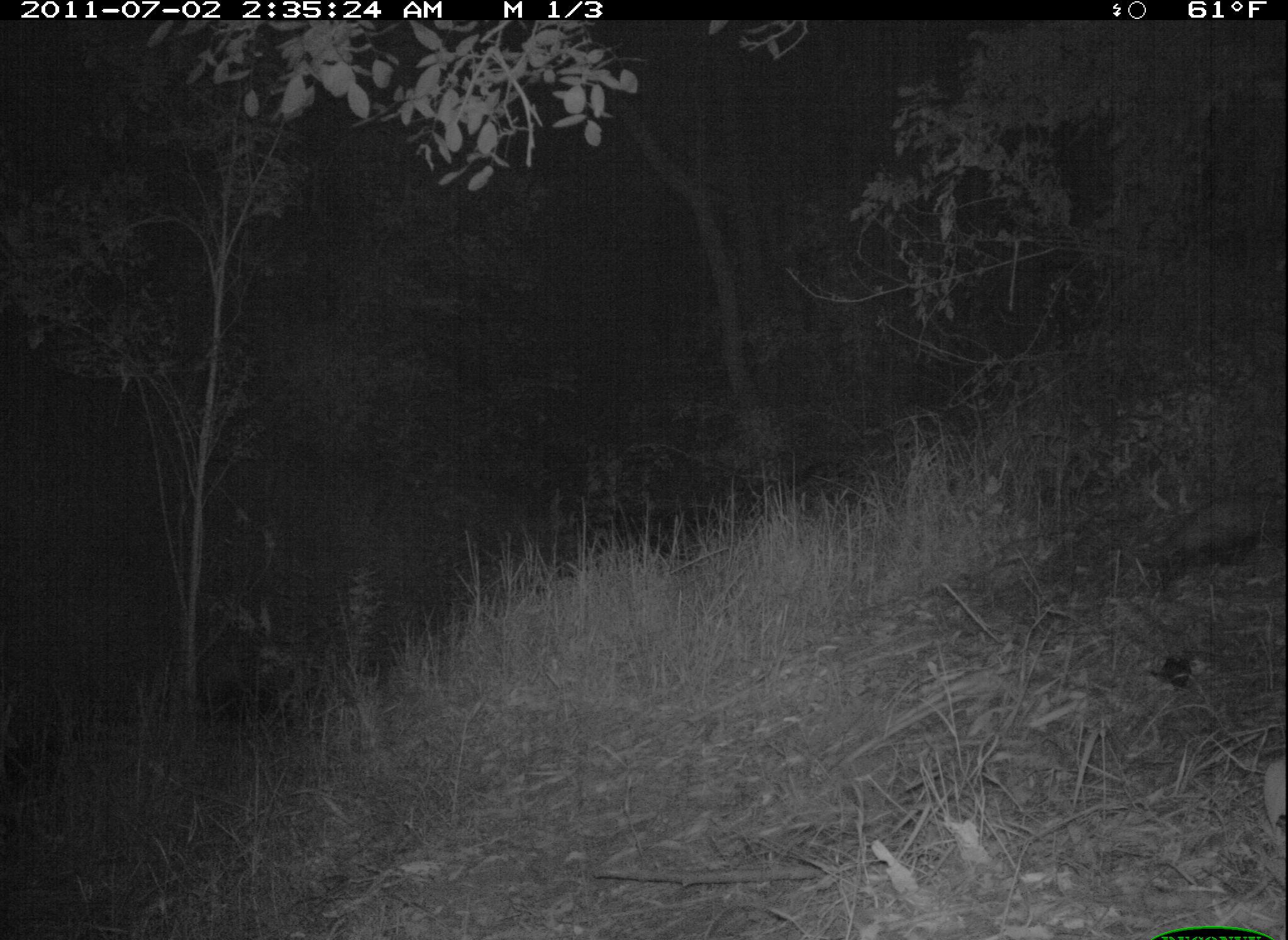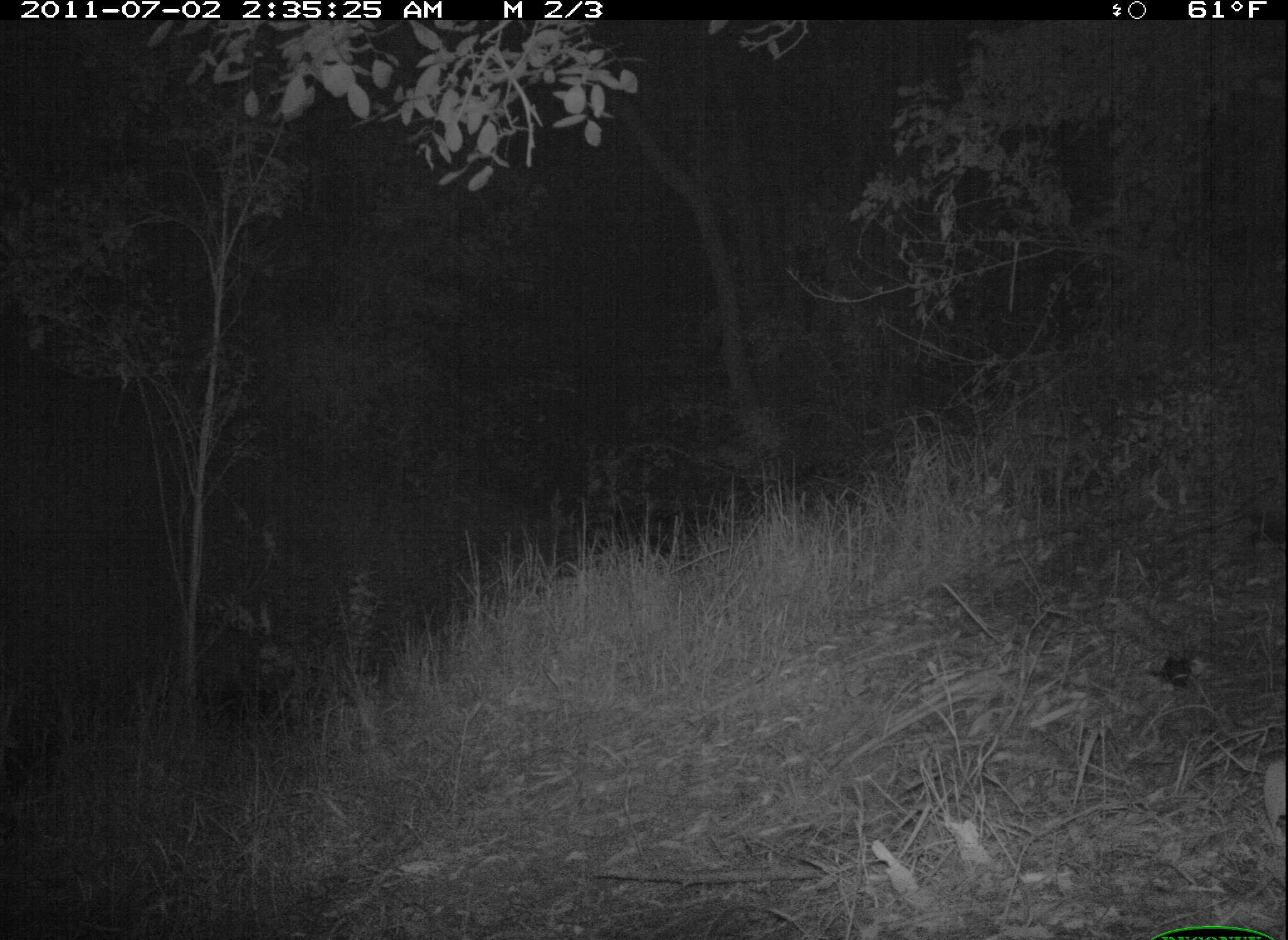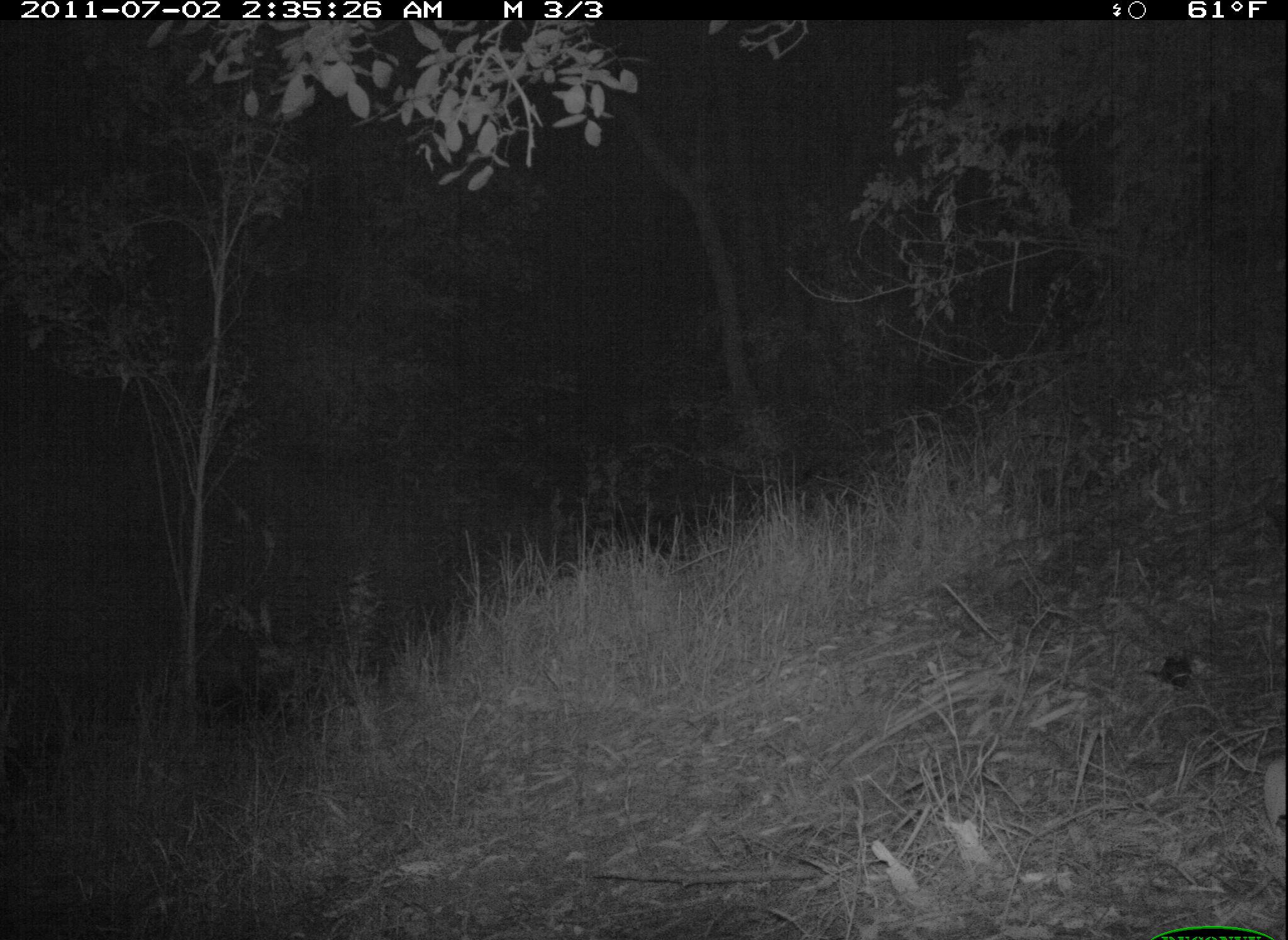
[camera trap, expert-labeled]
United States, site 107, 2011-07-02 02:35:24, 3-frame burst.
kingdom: Animalia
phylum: Chordata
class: Mammalia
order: Didelphimorphia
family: Didelphidae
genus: Didelphis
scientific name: Didelphis virginiana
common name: virginia opossum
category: opossum